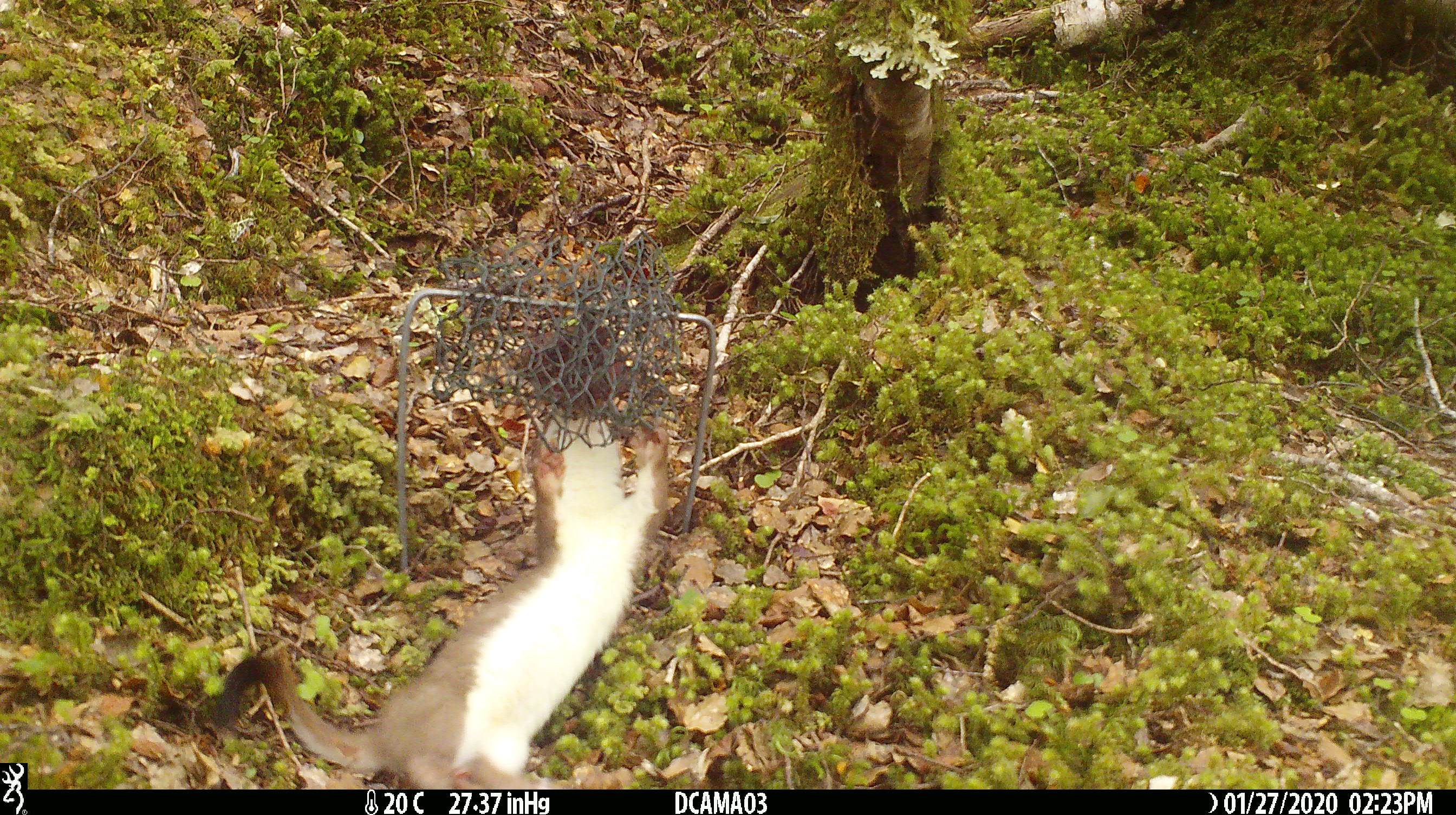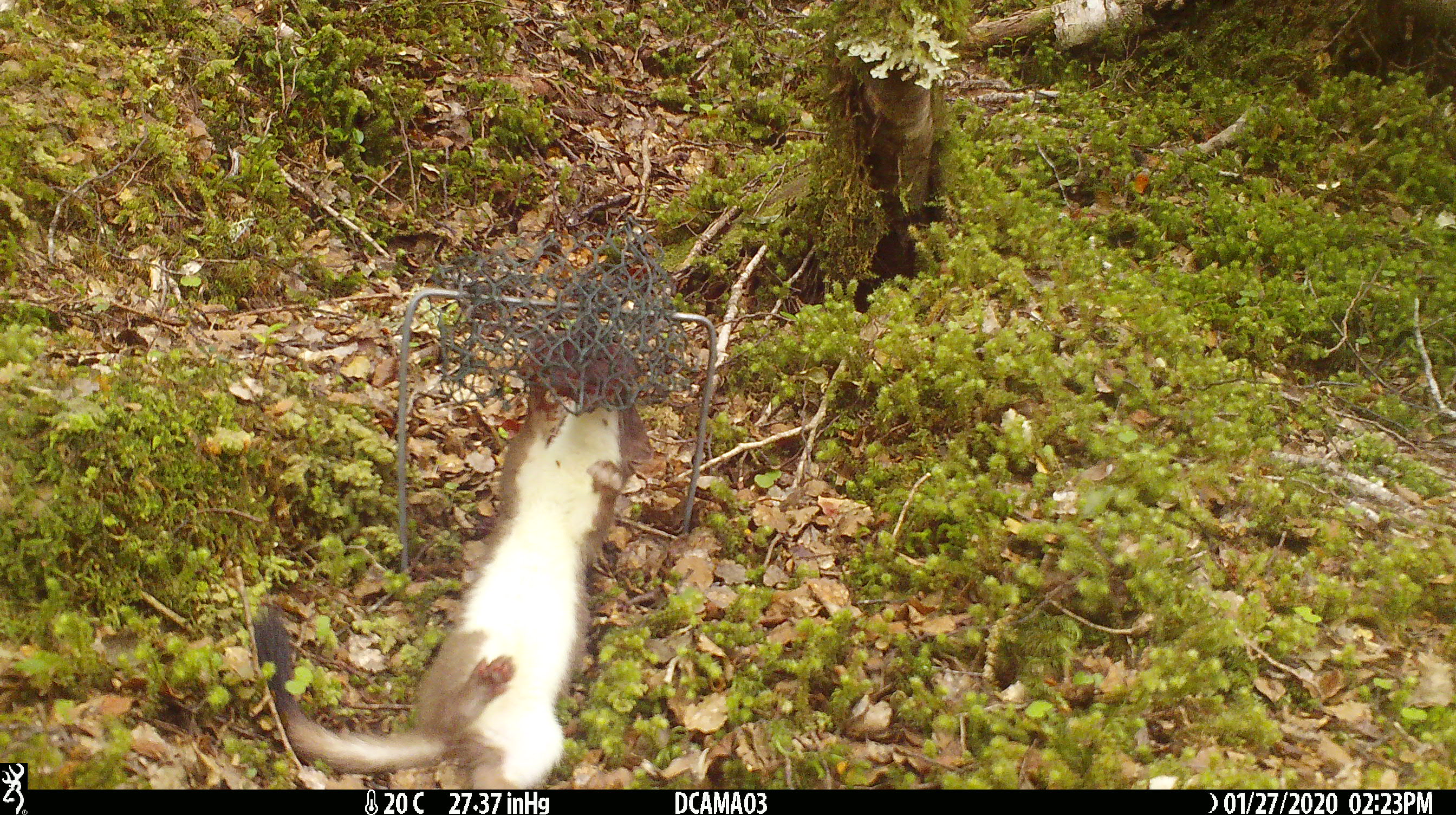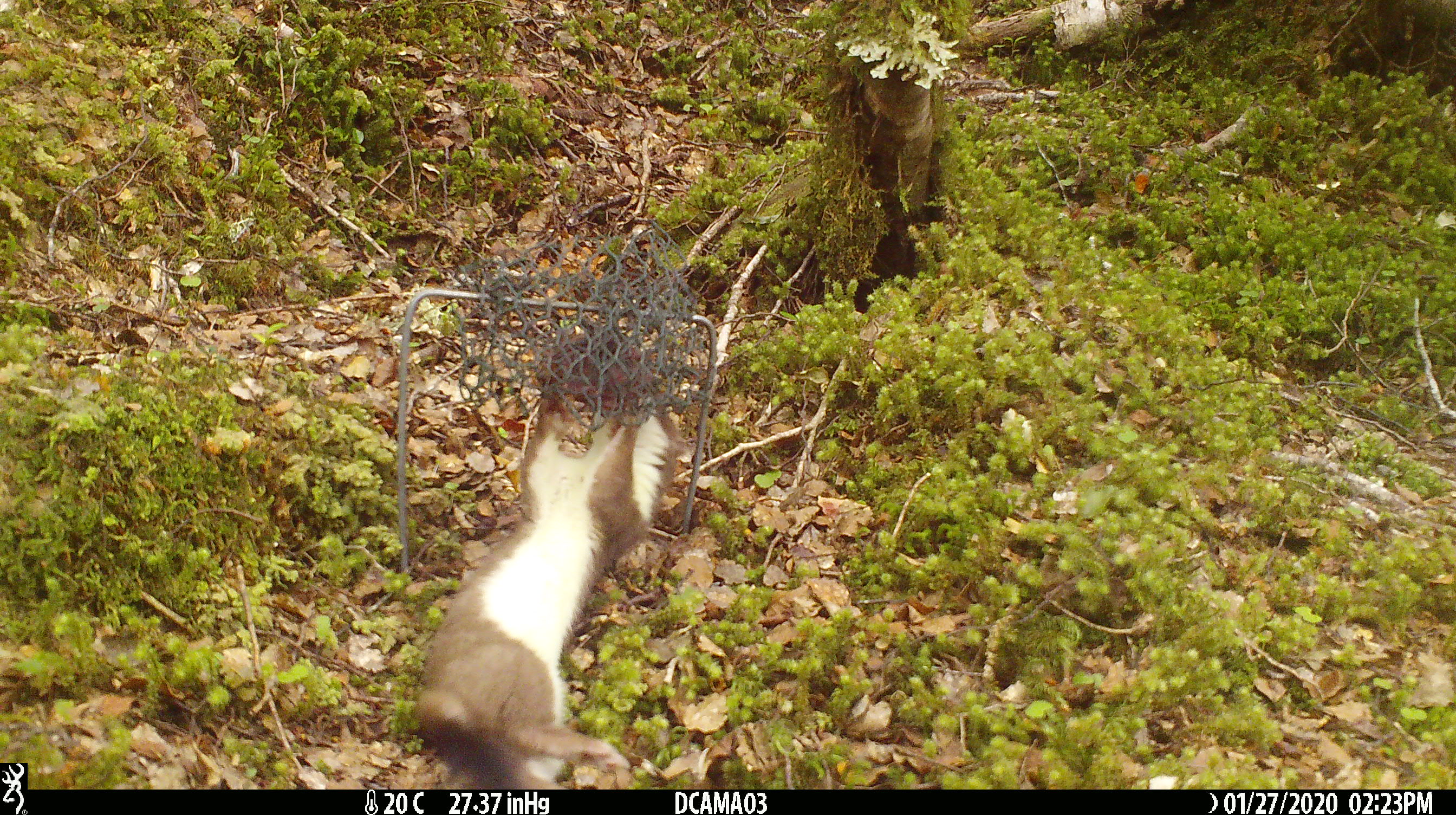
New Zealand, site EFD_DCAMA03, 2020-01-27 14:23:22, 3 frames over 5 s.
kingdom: Animalia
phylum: Chordata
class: Mammalia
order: Carnivora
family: Mustelidae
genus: Mustela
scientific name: Mustela erminea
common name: stoat